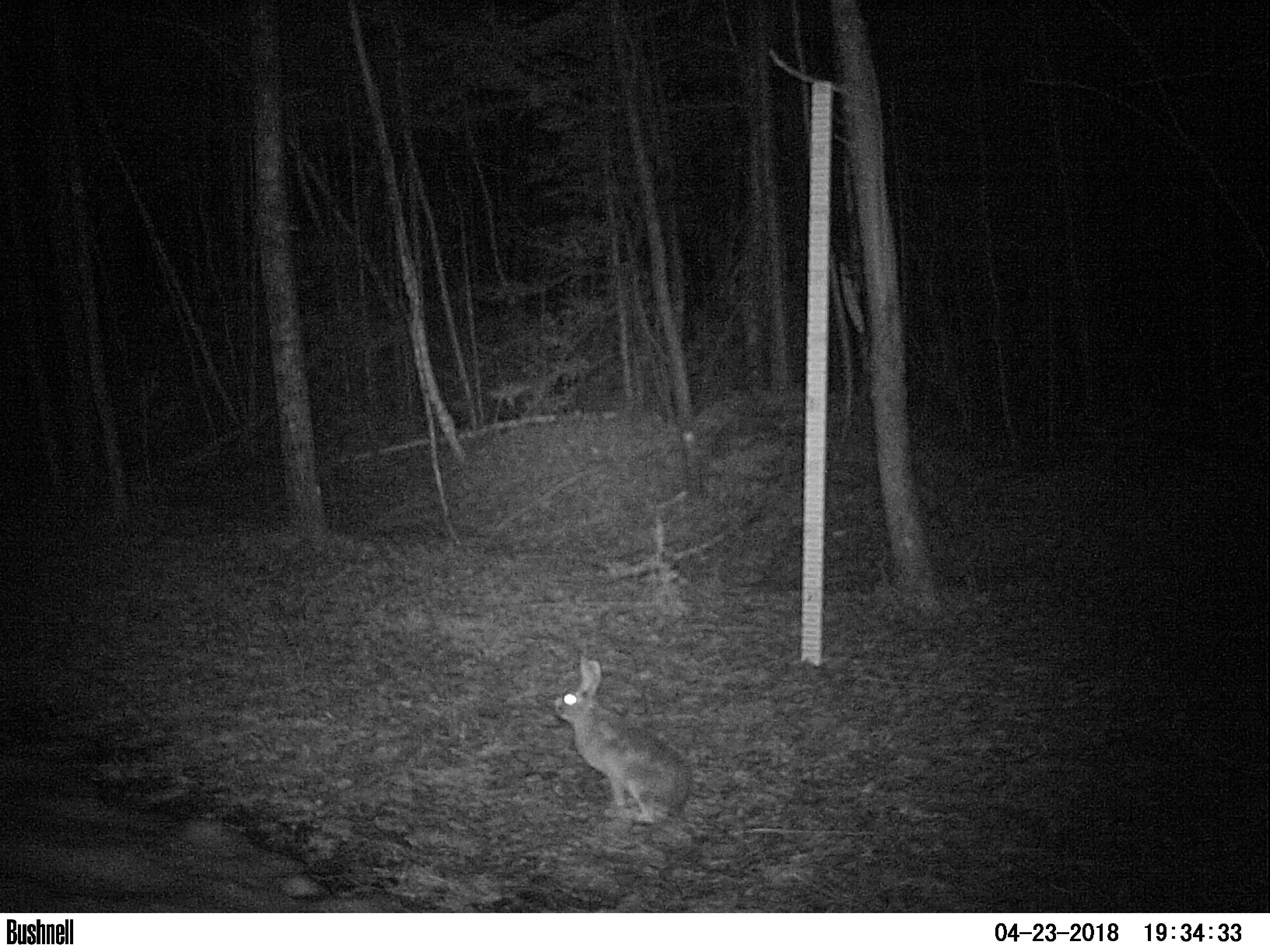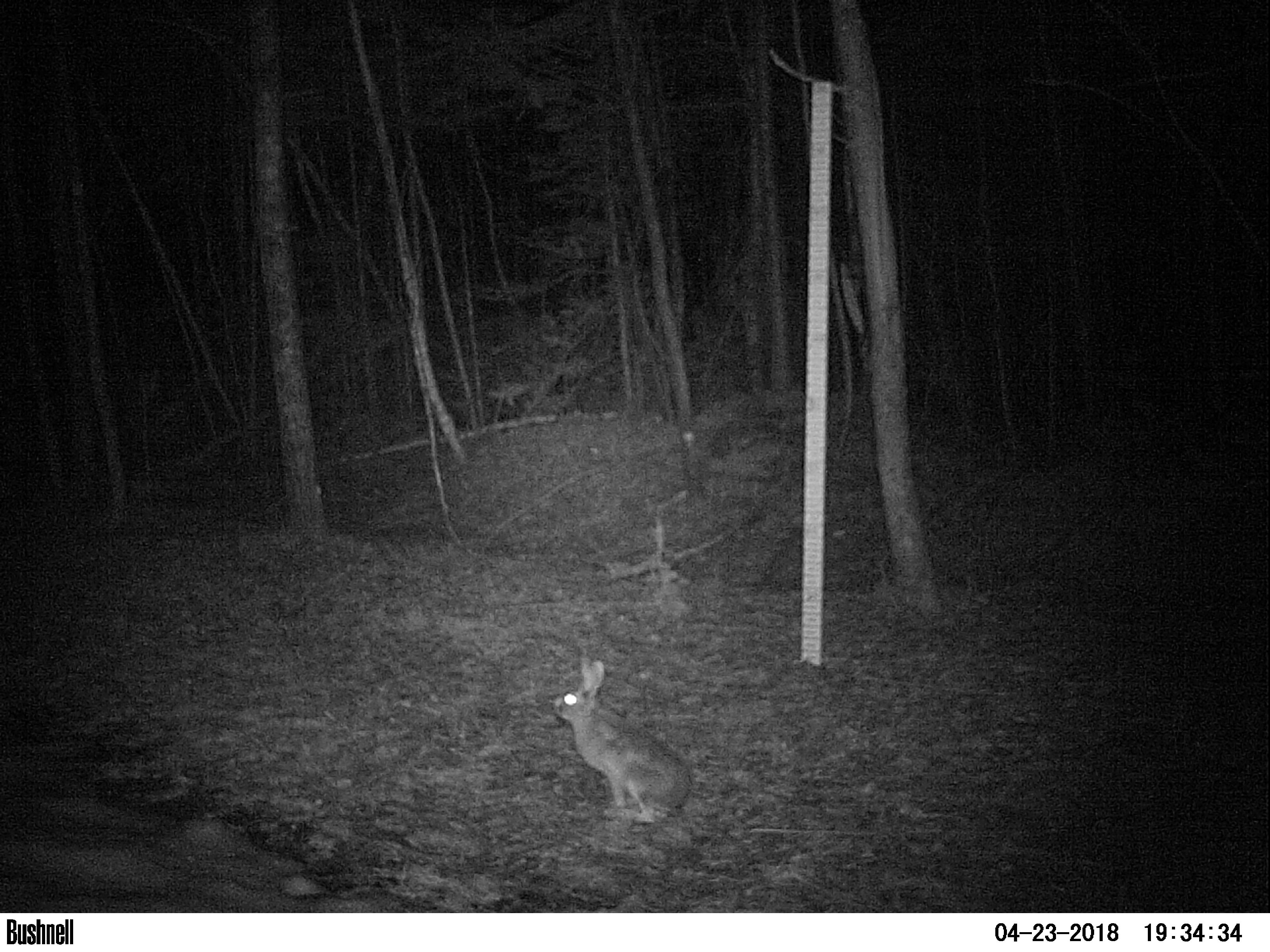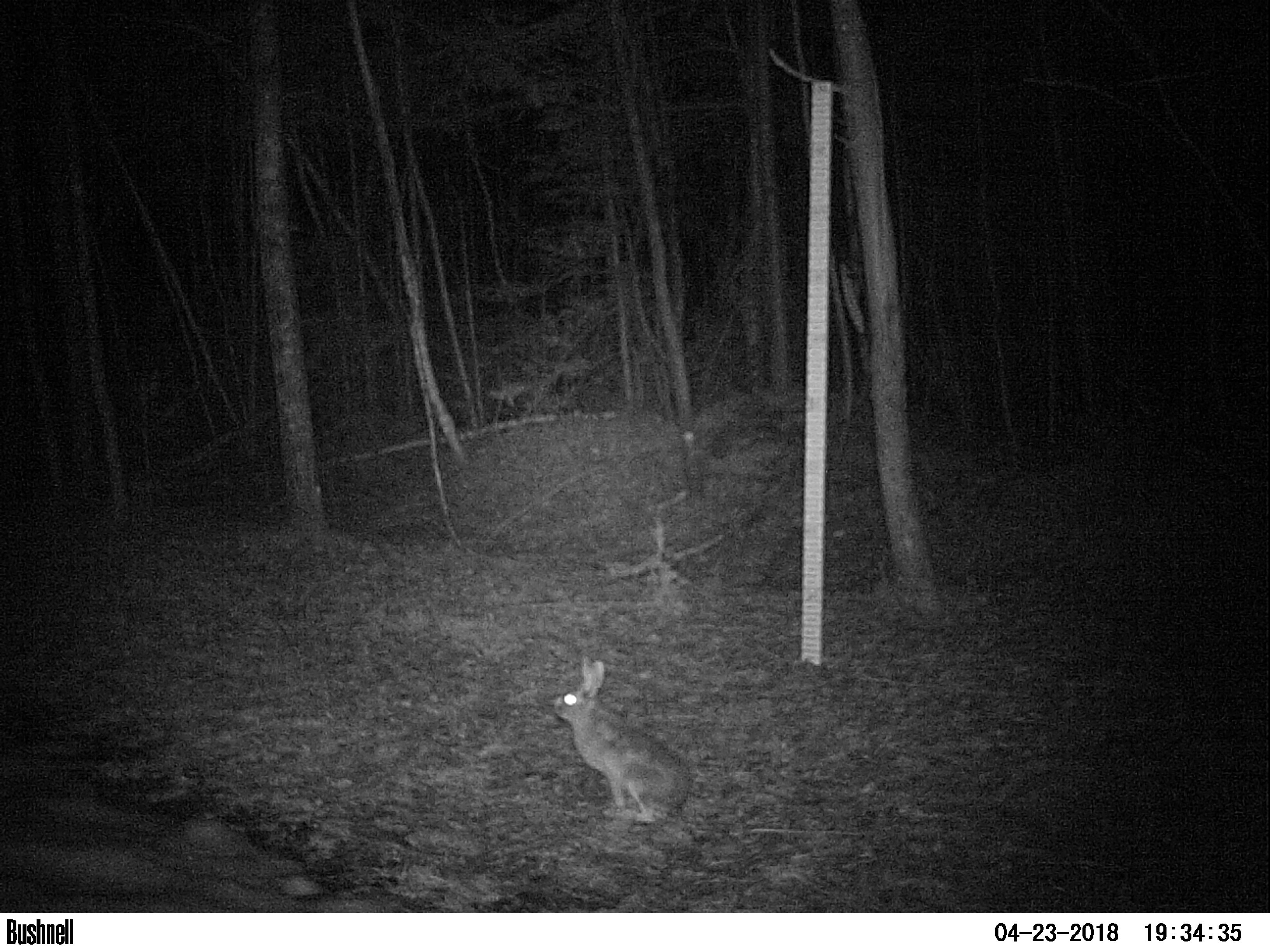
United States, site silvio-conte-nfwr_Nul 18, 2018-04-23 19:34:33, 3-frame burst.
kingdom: Animalia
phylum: Chordata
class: Mammalia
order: Lagomorpha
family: Leporidae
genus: Lepus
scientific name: Lepus americanus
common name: snowshoe hare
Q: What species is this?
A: Snowshoe hare (Lepus americanus).